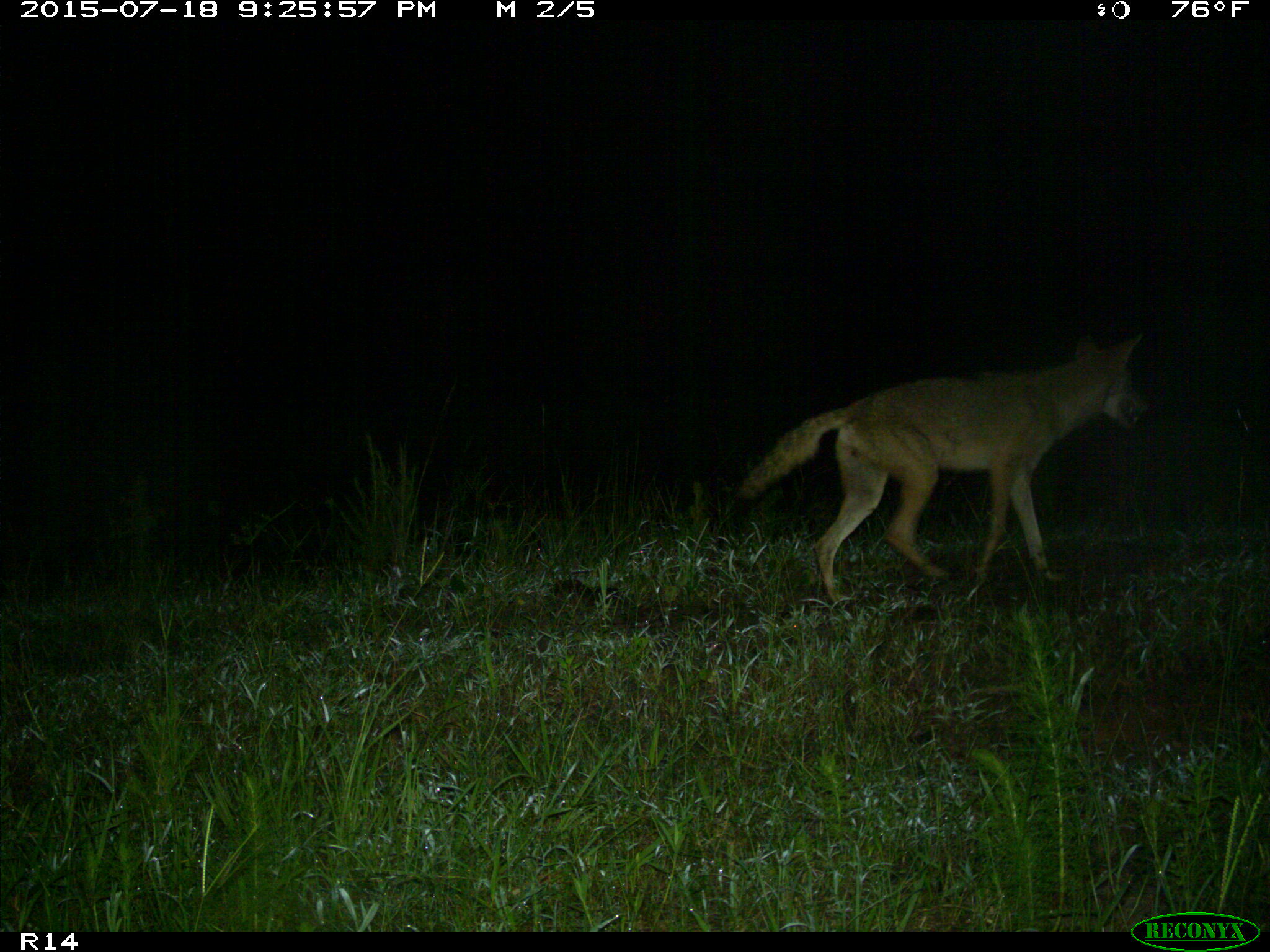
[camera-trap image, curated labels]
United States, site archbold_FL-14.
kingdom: Animalia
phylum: Chordata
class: Mammalia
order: Carnivora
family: Canidae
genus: Canis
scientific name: Canis latrans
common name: coyote